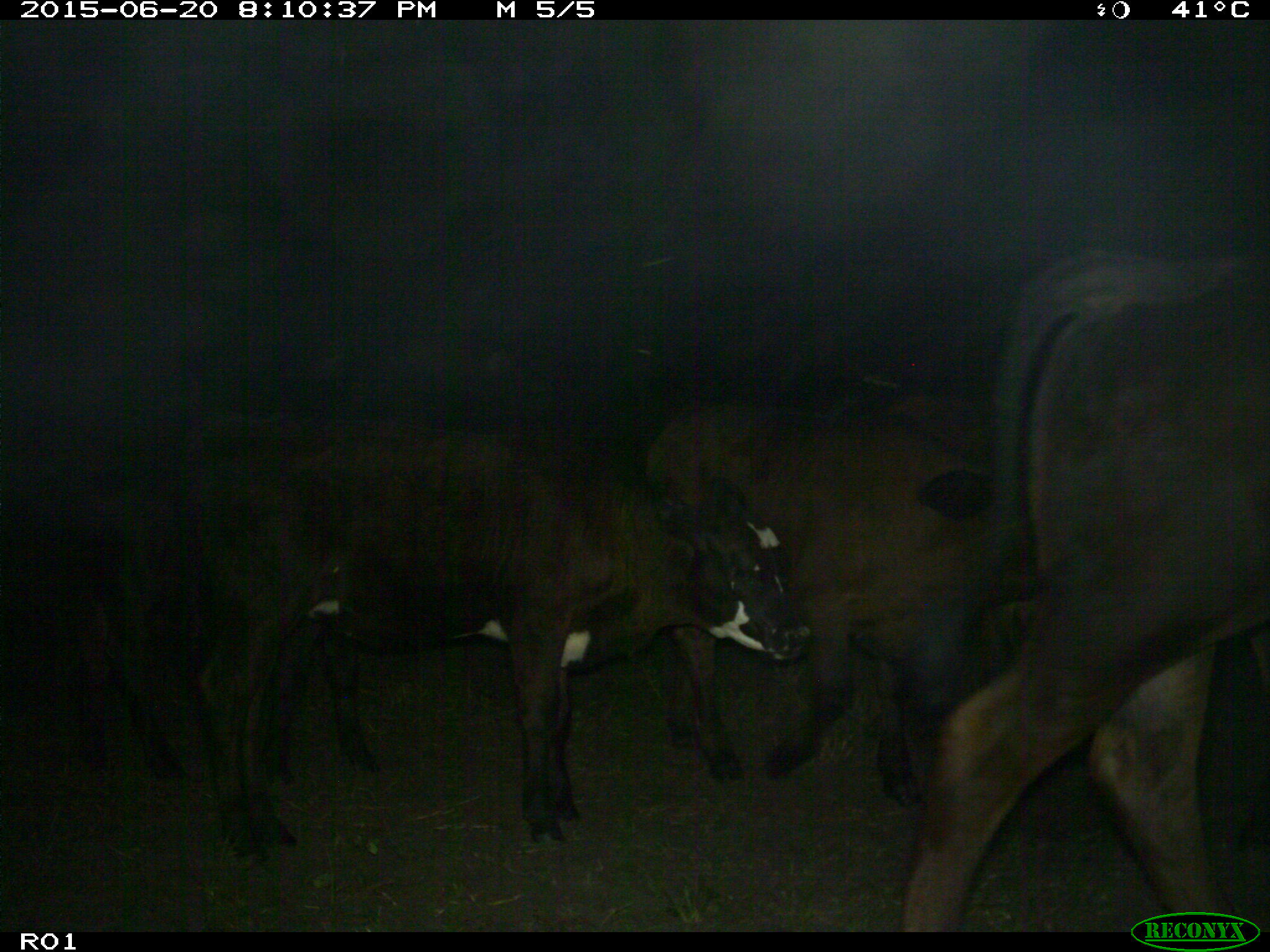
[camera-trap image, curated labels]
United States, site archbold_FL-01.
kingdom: Animalia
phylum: Chordata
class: Mammalia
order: Artiodactyla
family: Bovidae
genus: Bos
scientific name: Bos taurus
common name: domestic cow